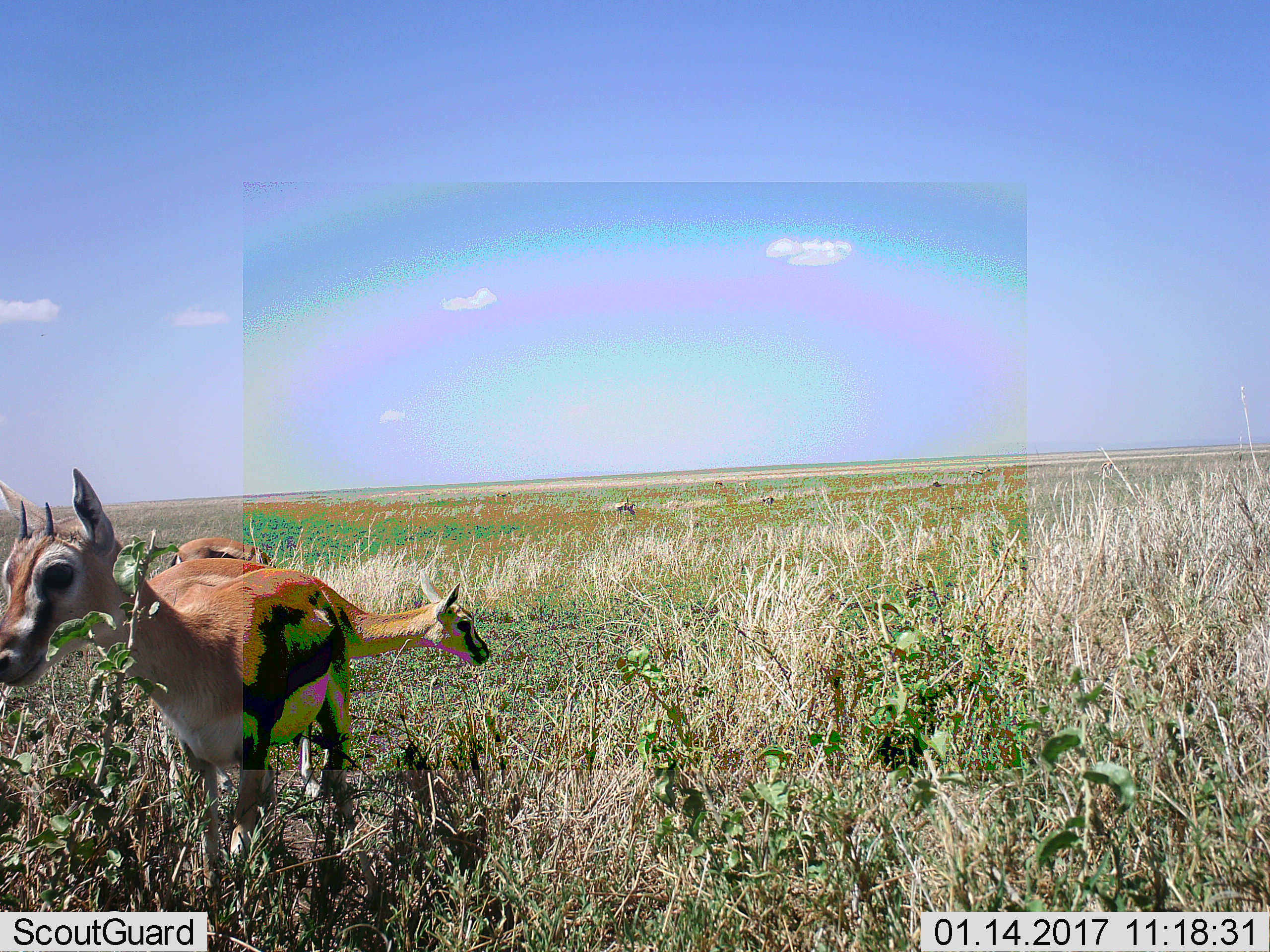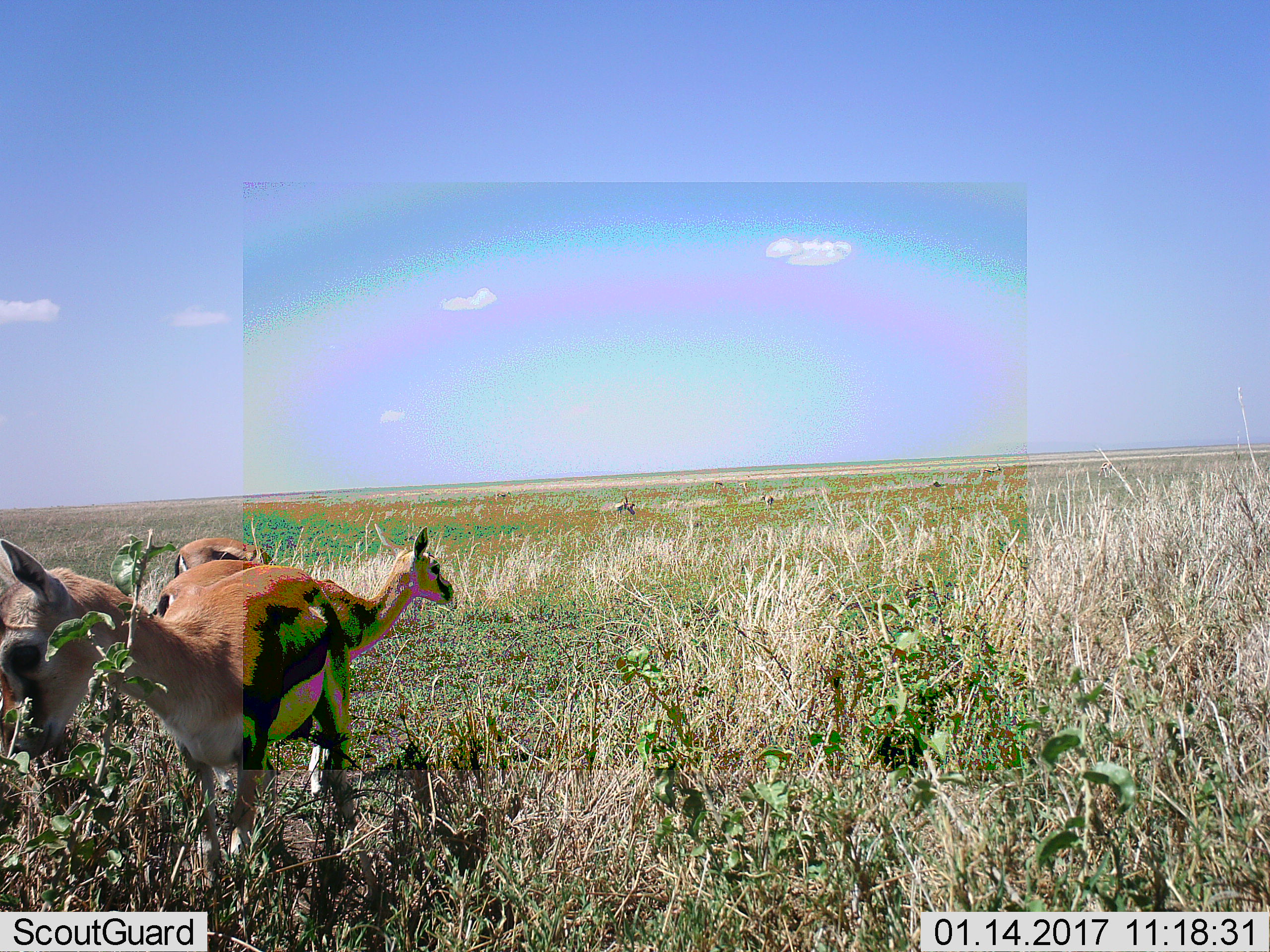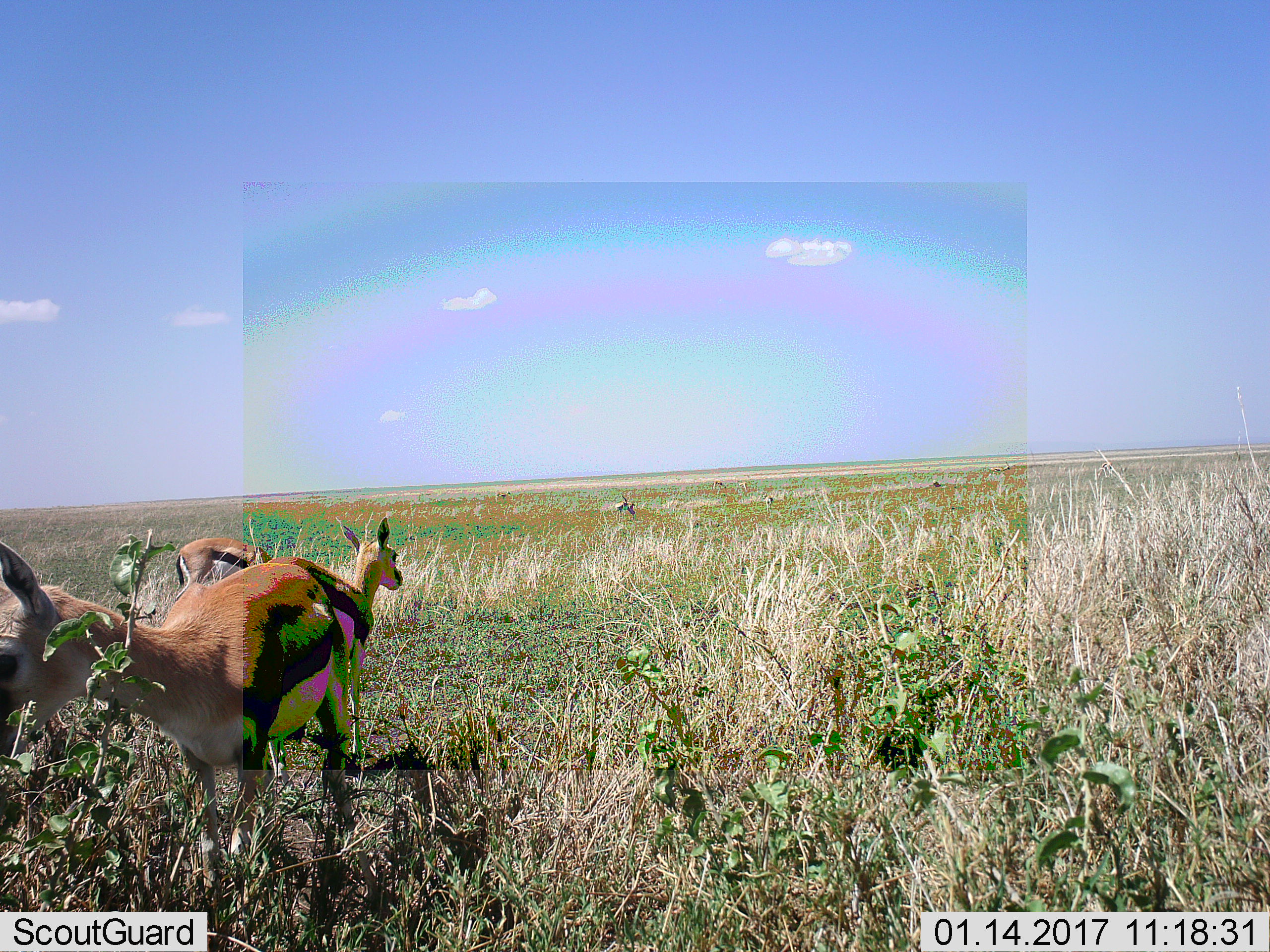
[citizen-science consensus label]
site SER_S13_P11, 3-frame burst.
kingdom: Animalia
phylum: Chordata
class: Mammalia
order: Artiodactyla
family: Bovidae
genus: Eudorcas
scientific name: Eudorcas thomsonii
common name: thomson's gazelle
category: gazellethomsons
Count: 4.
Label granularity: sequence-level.